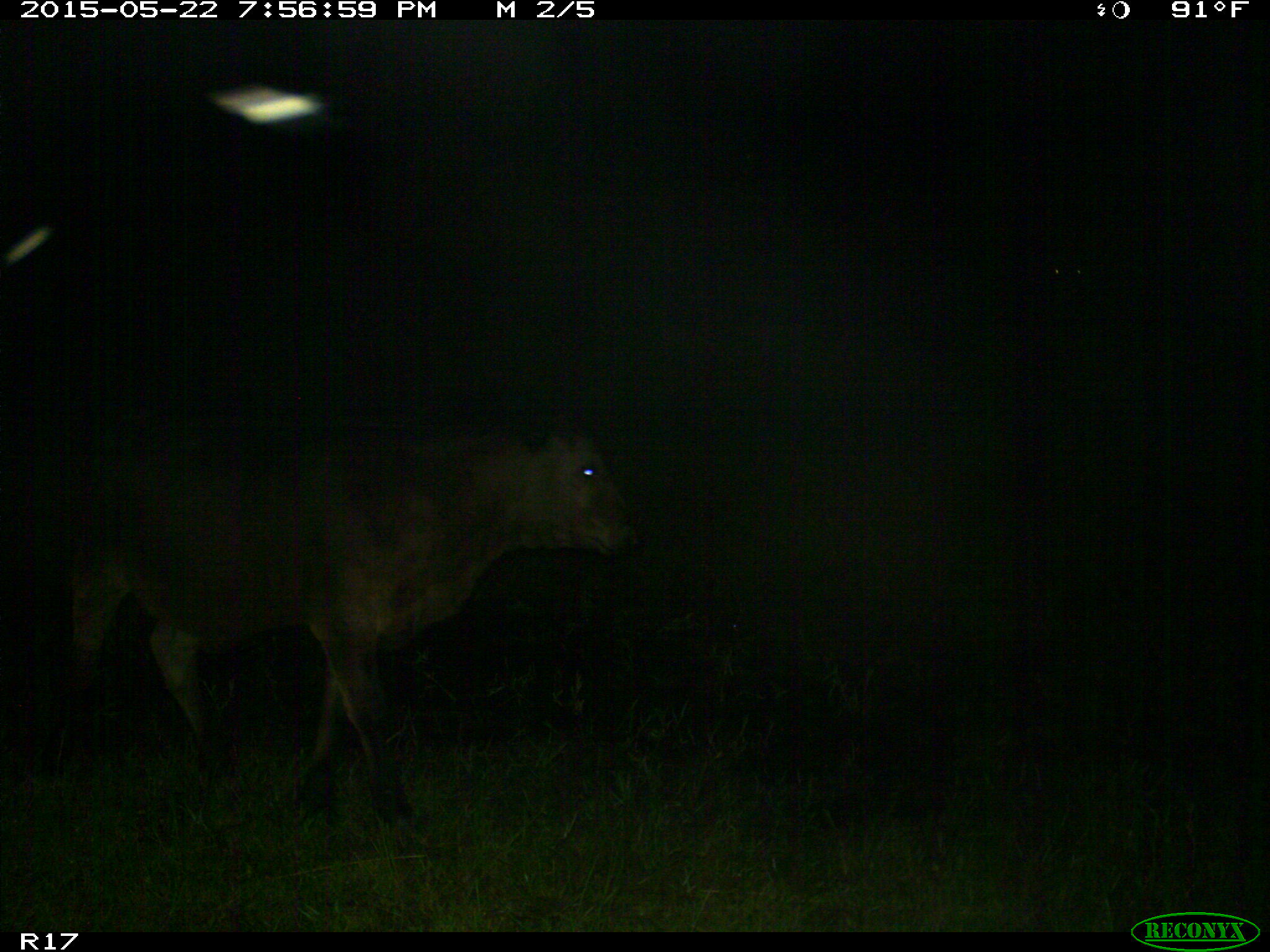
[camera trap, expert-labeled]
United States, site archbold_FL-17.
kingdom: Animalia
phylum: Chordata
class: Mammalia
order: Artiodactyla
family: Bovidae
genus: Bos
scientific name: Bos taurus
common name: domestic cow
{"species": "Bos taurus (domestic cow)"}